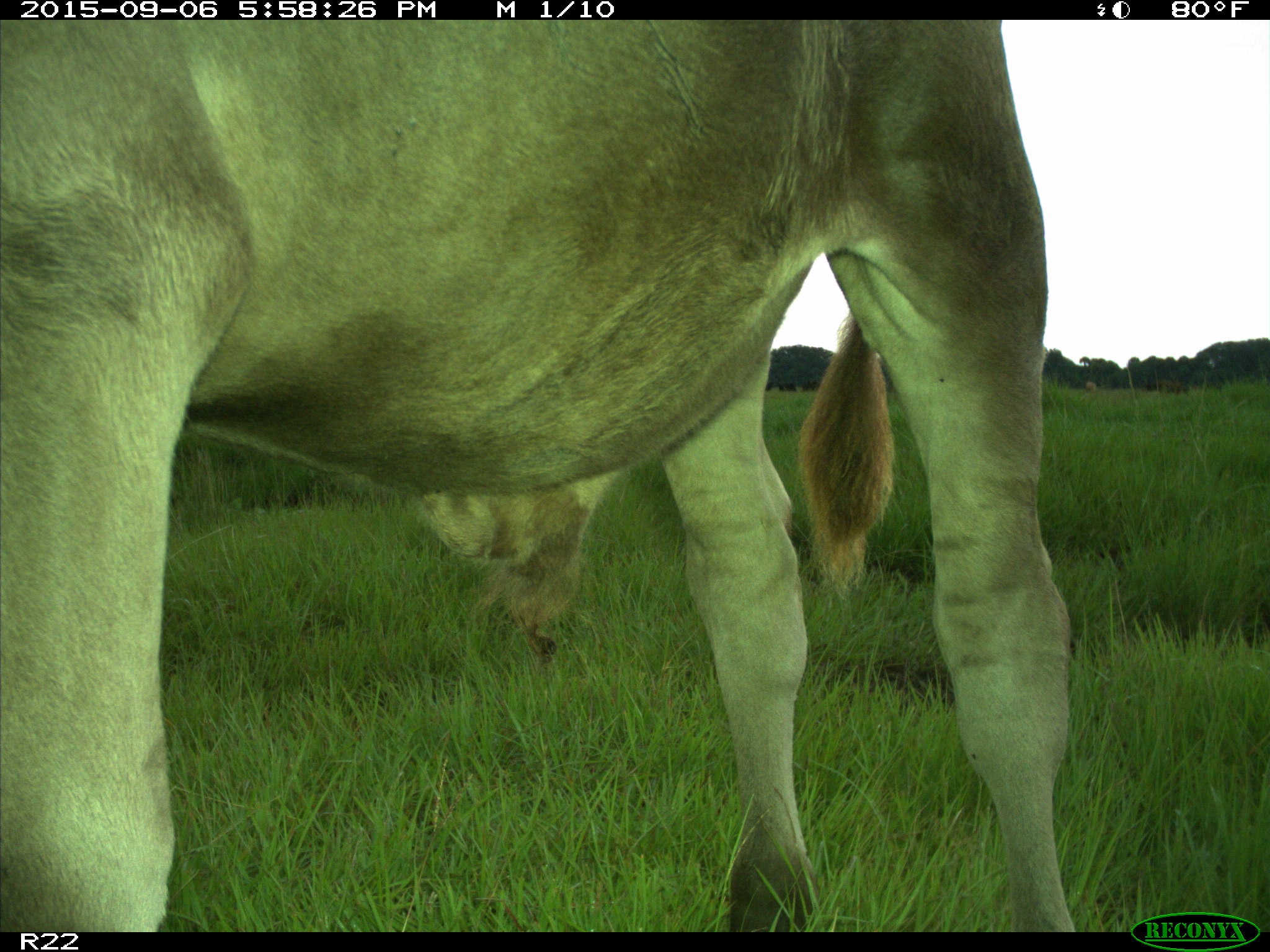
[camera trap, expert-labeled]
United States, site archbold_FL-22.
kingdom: Animalia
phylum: Chordata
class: Mammalia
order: Artiodactyla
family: Bovidae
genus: Bos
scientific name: Bos taurus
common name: domestic cow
Bos taurus (domestic cow).